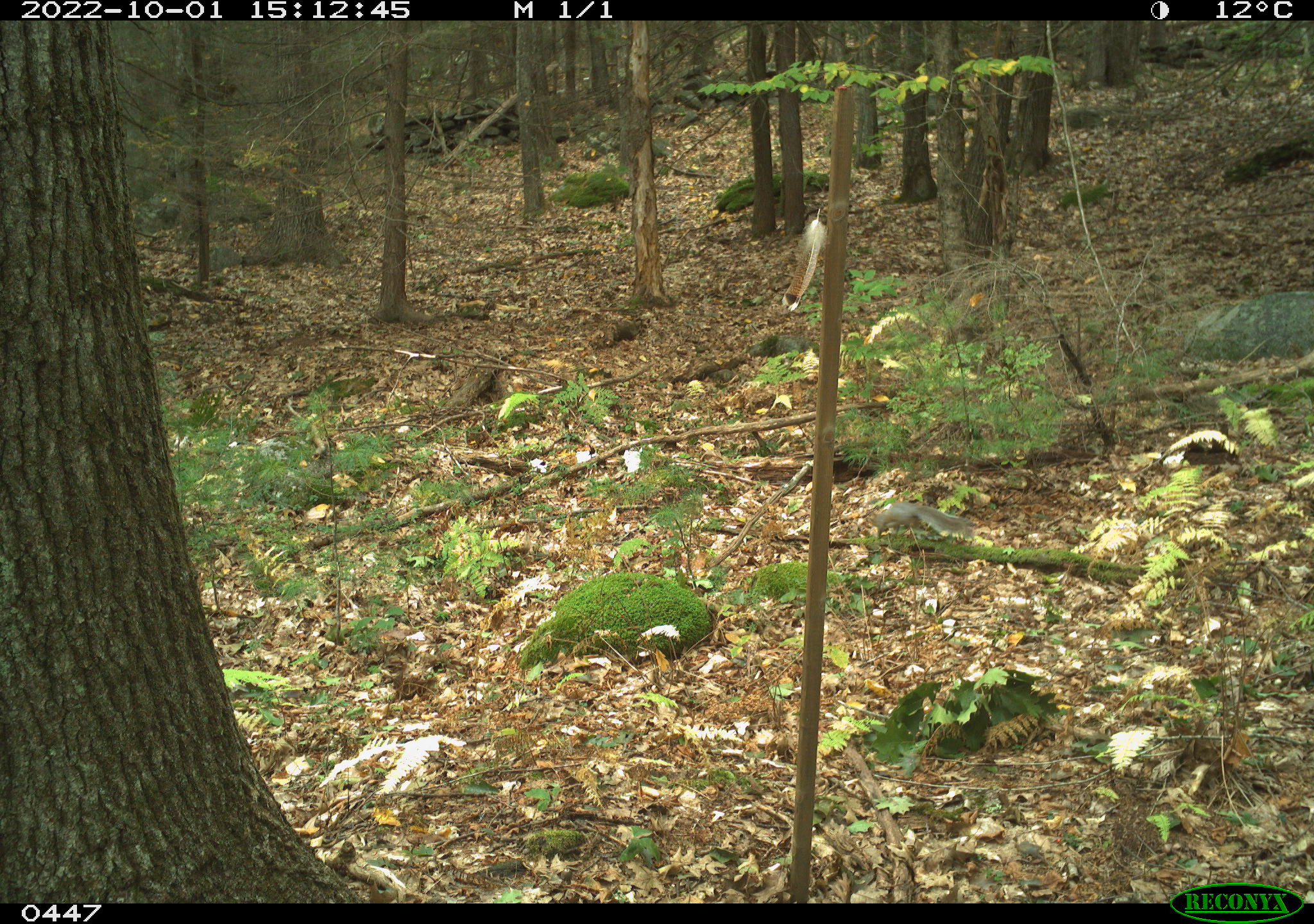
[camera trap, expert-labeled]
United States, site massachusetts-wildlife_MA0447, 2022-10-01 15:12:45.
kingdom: Animalia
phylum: Chordata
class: Mammalia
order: Rodentia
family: Sciuridae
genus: Sciurus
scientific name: Sciurus carolinensis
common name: gray squirrel